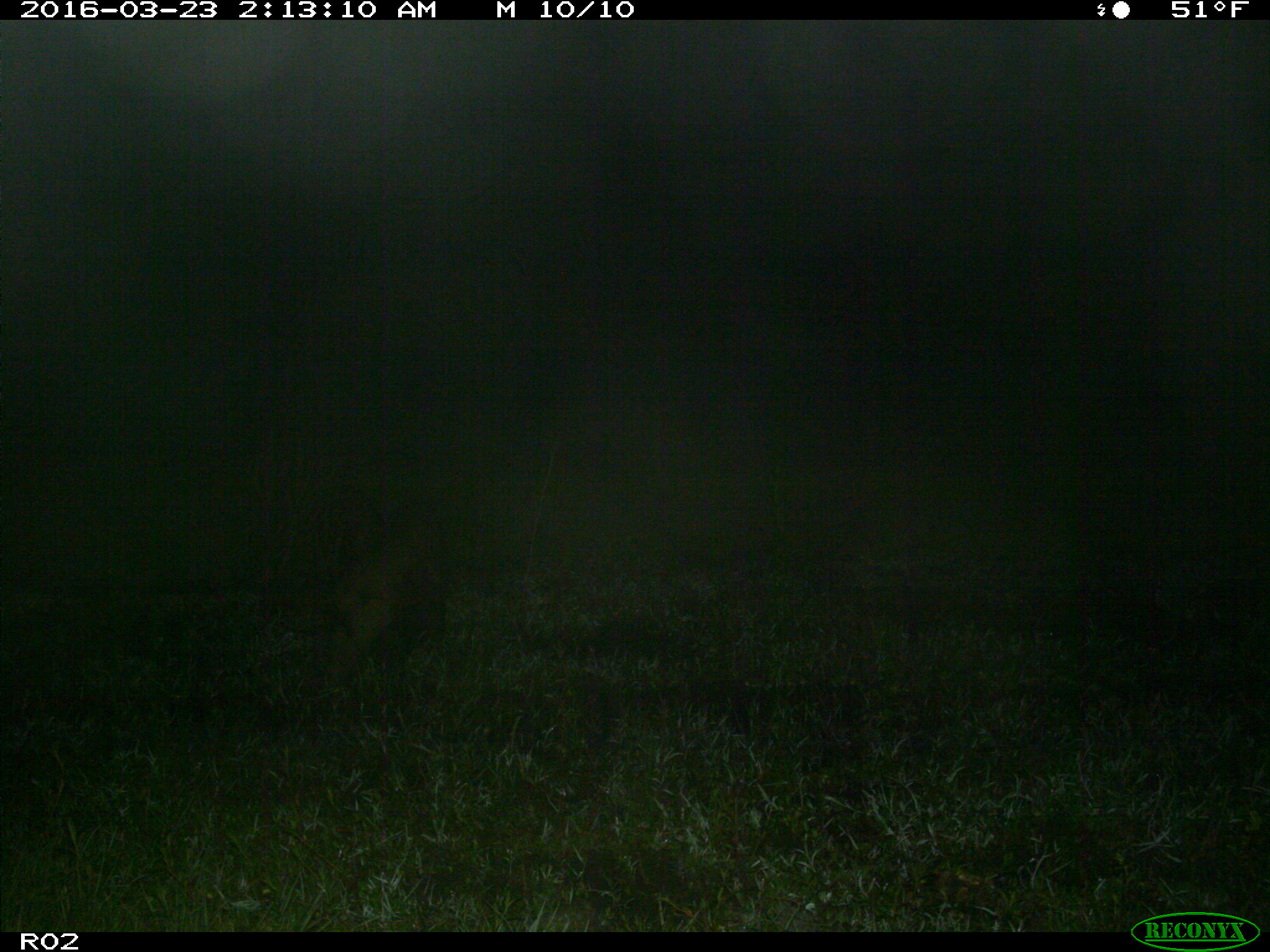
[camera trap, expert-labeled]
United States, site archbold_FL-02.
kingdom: Animalia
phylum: Chordata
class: Mammalia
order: Artiodactyla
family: Suidae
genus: Sus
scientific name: Sus scrofa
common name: wild boar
Sus scrofa (wild boar).